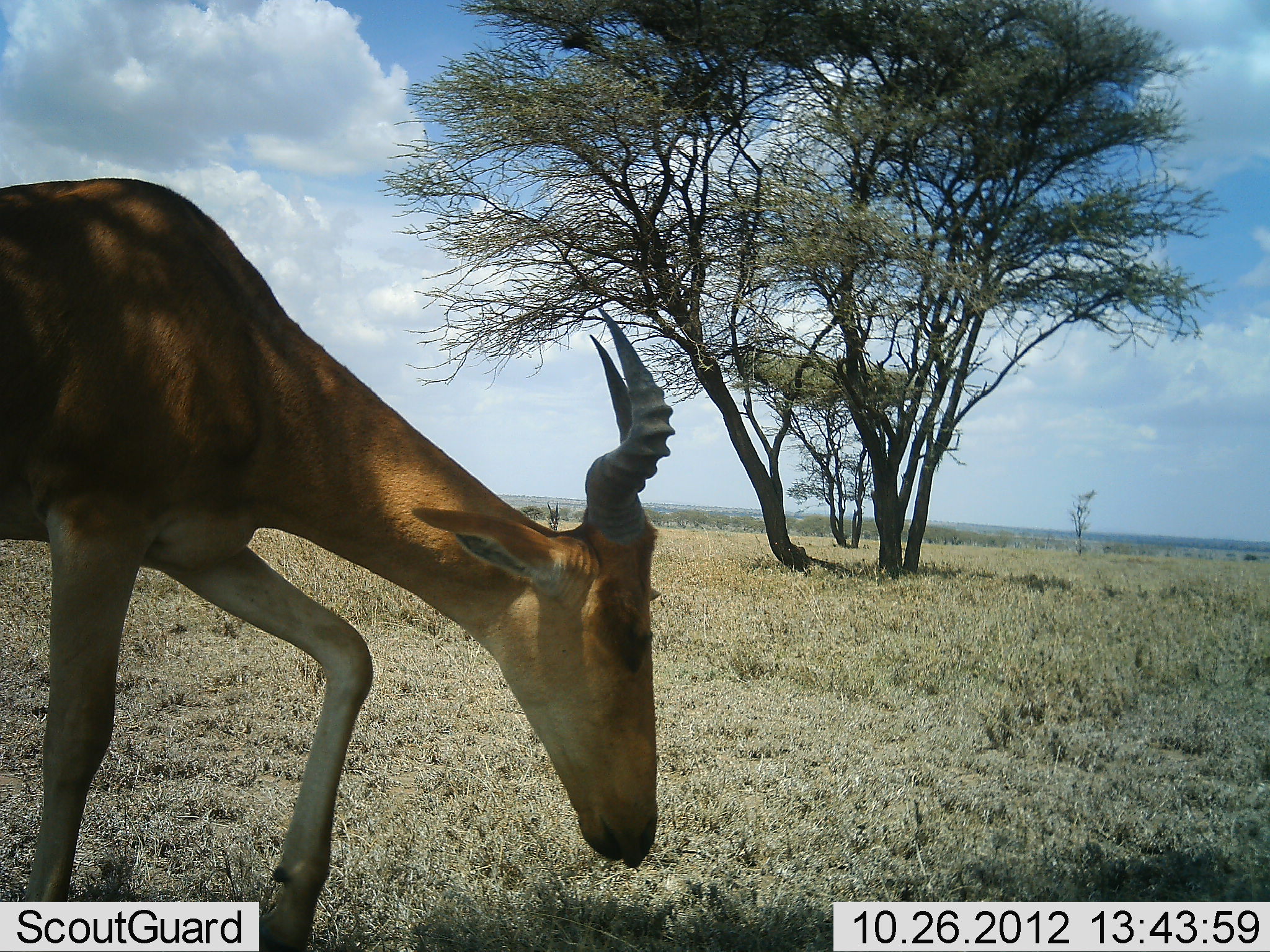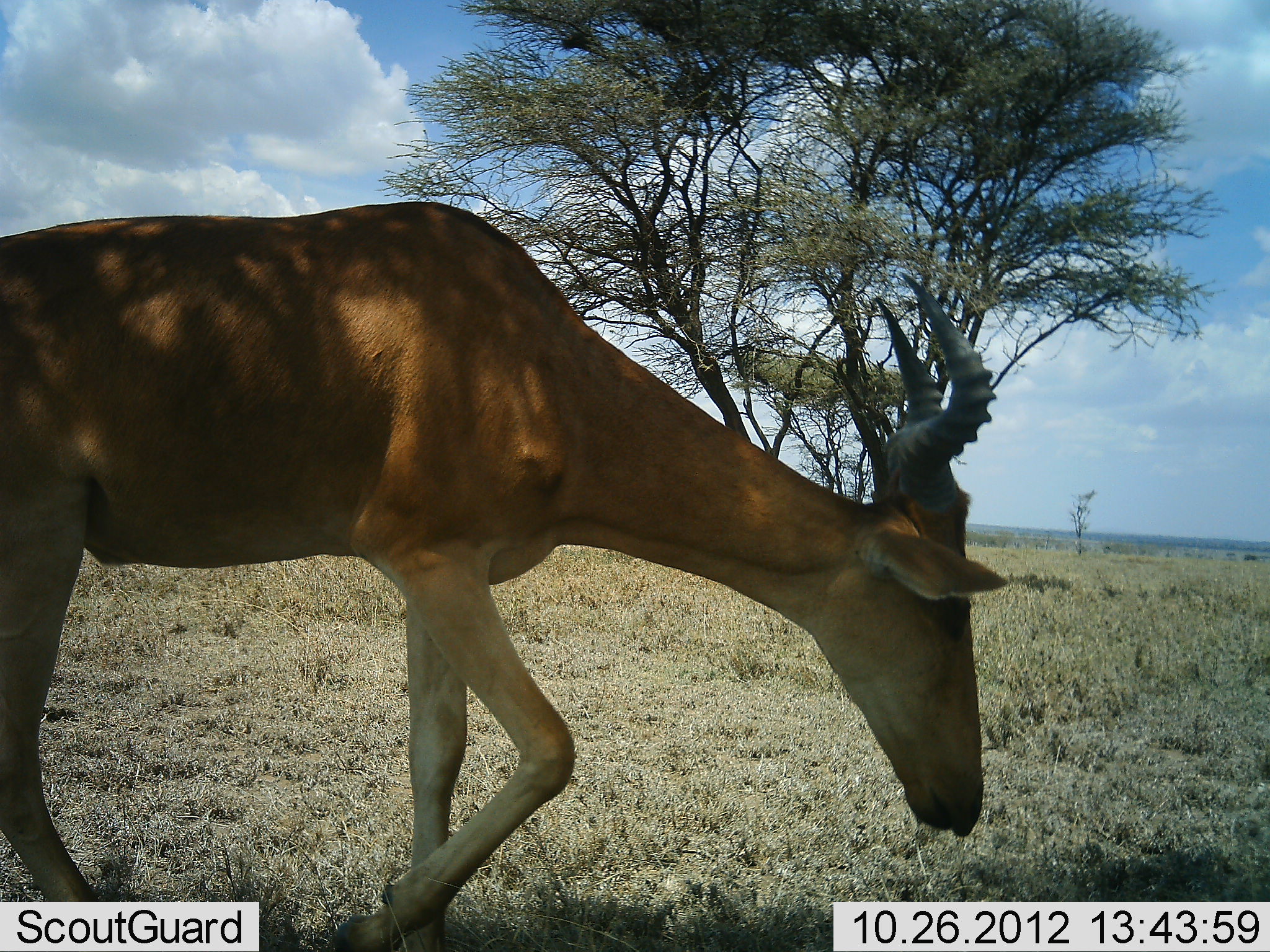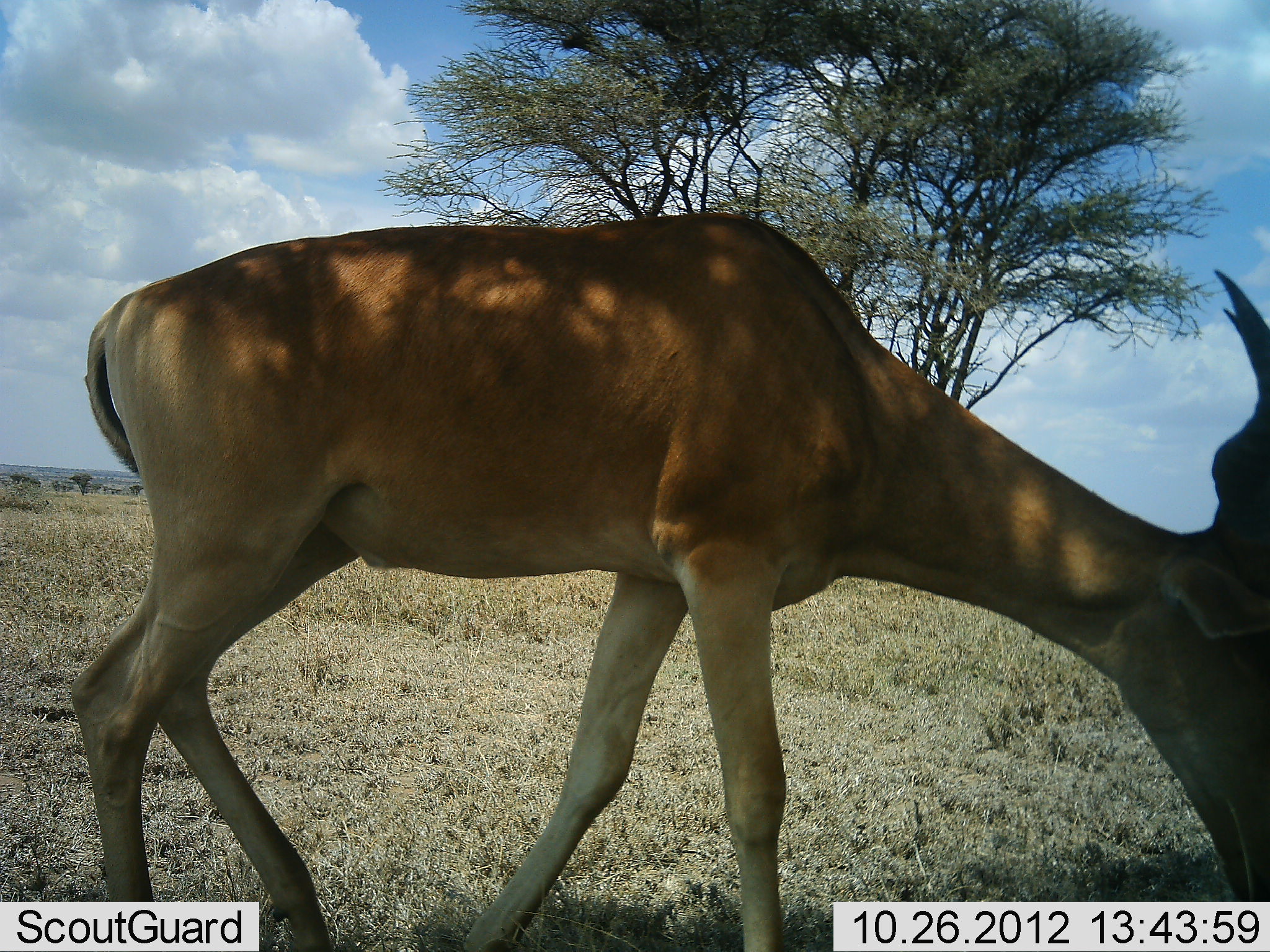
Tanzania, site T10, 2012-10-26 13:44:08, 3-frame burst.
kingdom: Animalia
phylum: Chordata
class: Mammalia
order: Artiodactyla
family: Bovidae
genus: Alcelaphus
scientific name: Alcelaphus buselaphus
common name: hartebeest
Hartebeest (Alcelaphus buselaphus), count 1. Behavior (volunteer vote fractions): standing 10%, resting 0%, moving 100%, interacting 0%. Young present (vote fraction): 0%. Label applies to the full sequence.